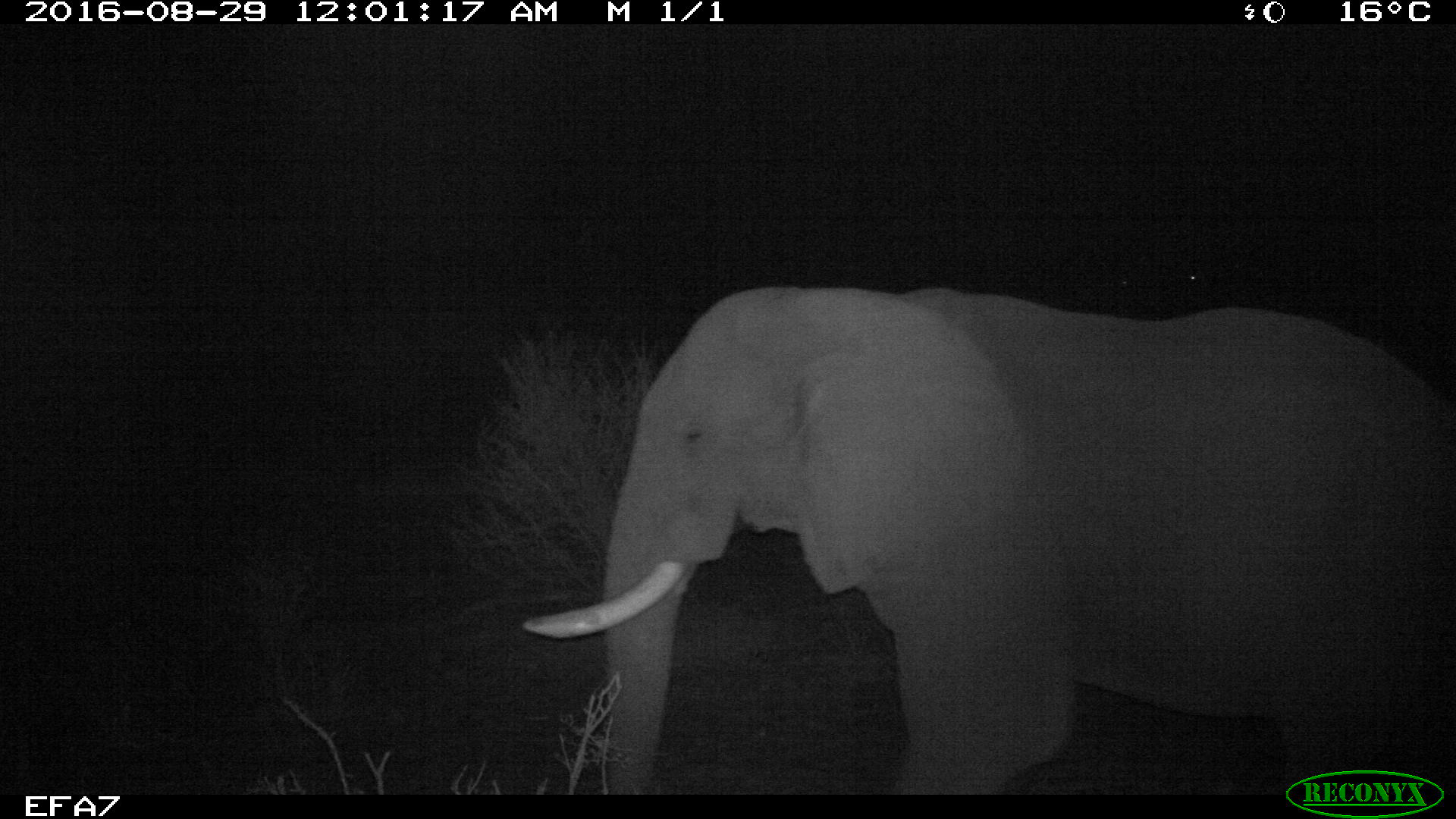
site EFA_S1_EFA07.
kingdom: Animalia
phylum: Chordata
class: Mammalia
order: Proboscidea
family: Elephantidae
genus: Loxodonta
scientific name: Loxodonta africana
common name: african bush elephant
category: elephant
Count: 1.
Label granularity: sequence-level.